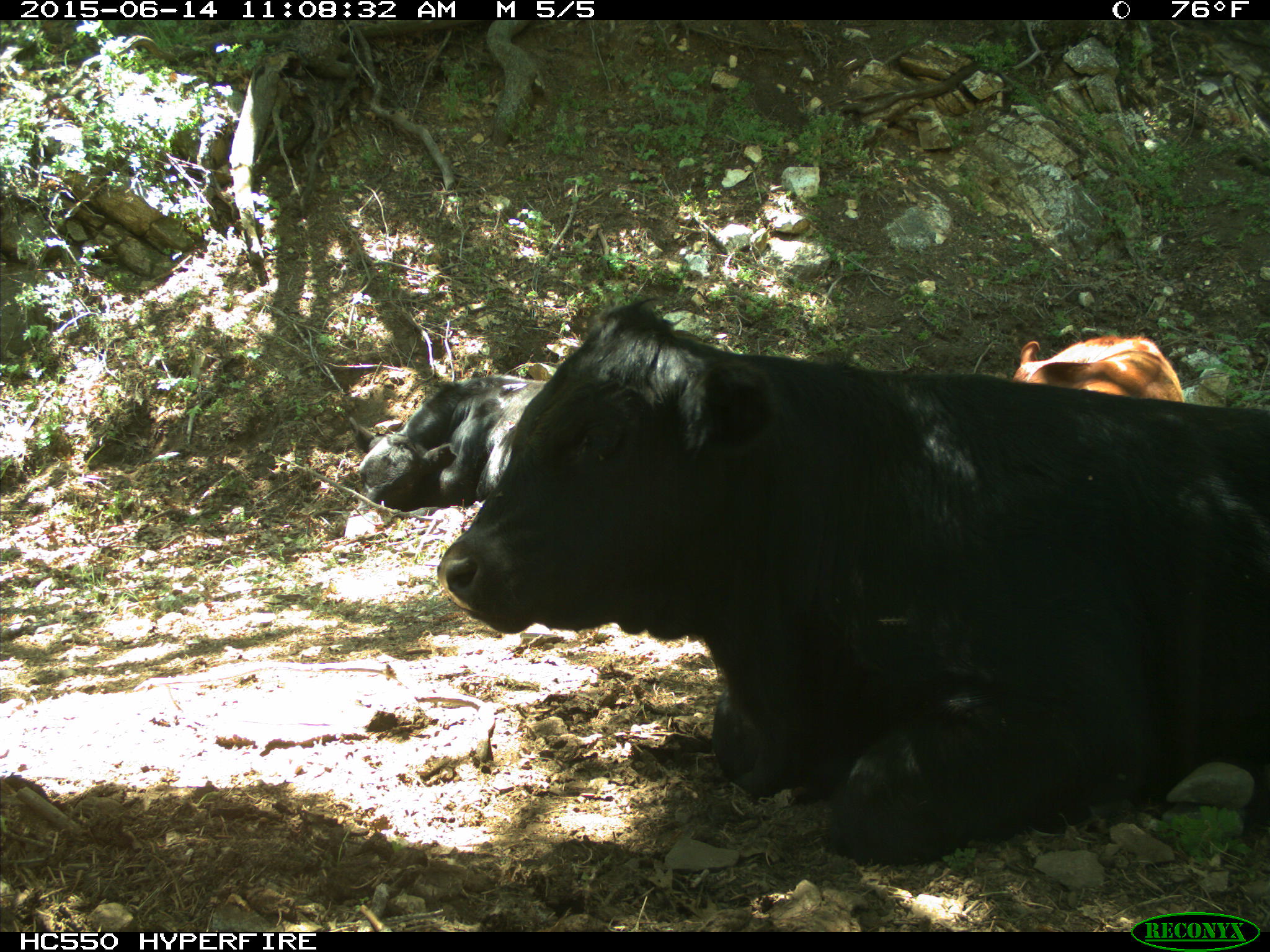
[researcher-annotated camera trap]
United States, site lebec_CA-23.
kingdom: Animalia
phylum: Chordata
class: Mammalia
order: Artiodactyla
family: Bovidae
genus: Bos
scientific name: Bos taurus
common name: domestic cow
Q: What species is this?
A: Bos taurus (domestic cow).